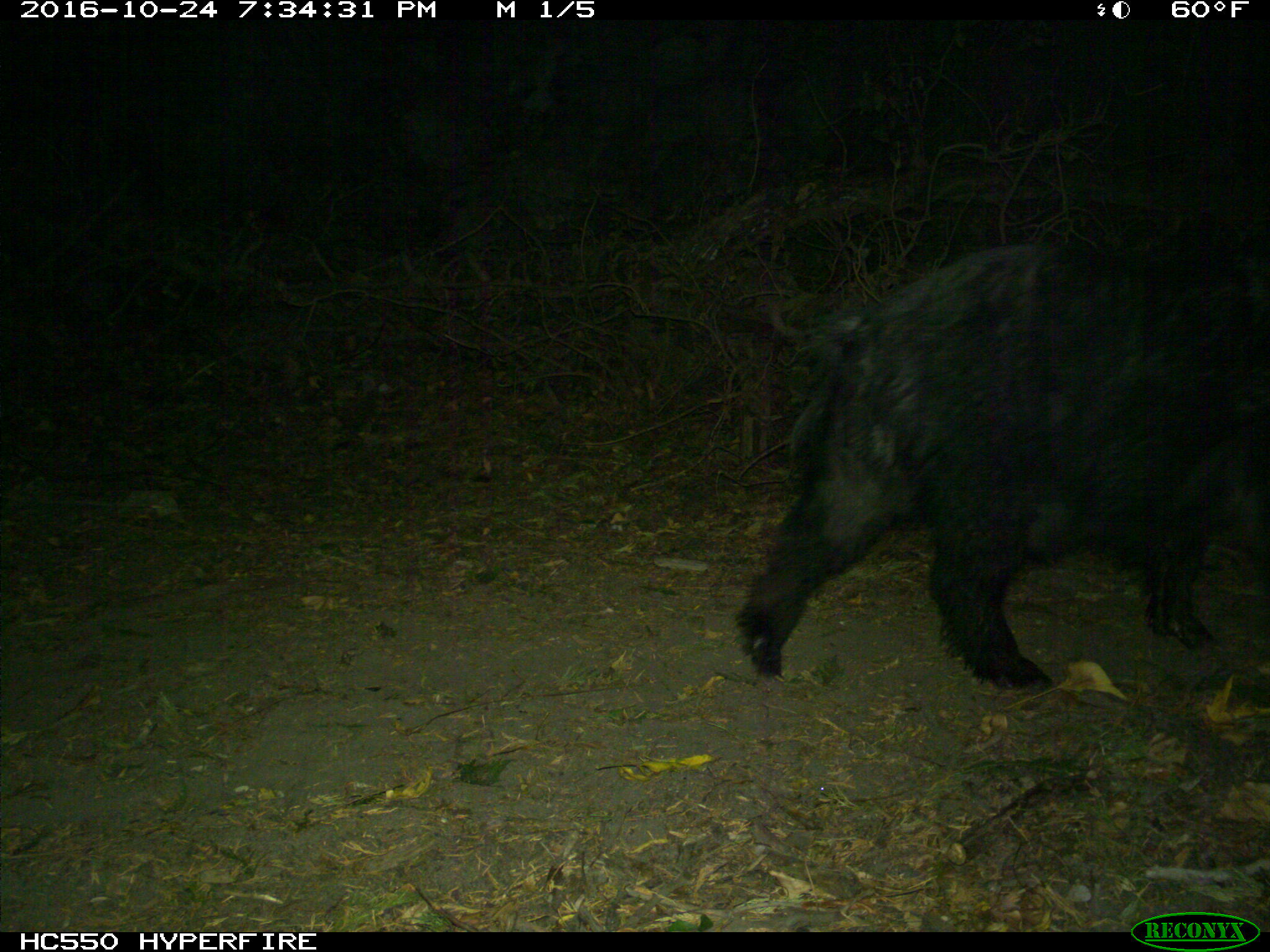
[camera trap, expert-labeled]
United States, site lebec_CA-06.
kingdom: Animalia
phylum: Chordata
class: Mammalia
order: Artiodactyla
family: Suidae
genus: Sus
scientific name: Sus scrofa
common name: wild boar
Sus scrofa (wild boar).